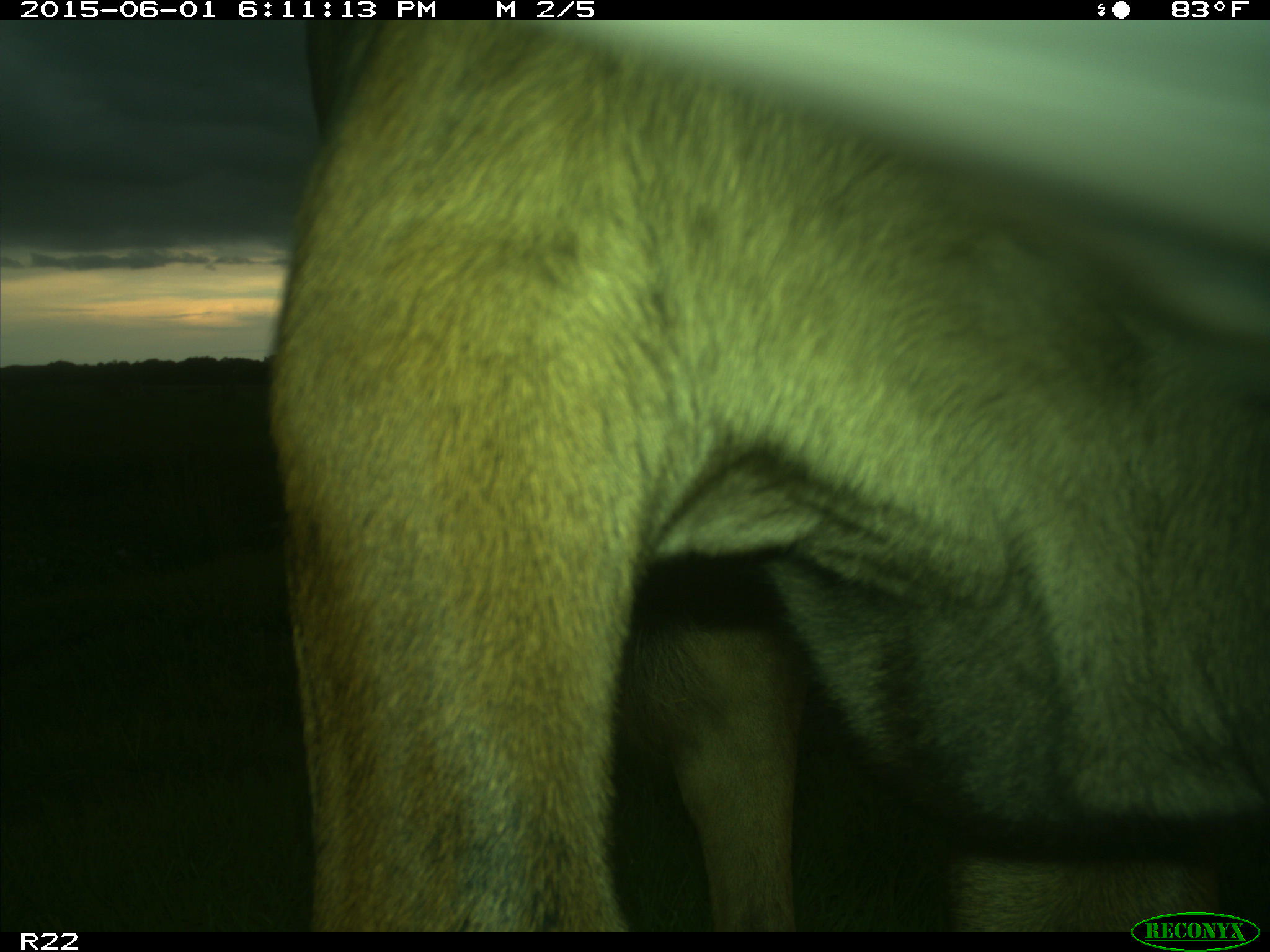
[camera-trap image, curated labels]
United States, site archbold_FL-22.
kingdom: Animalia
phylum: Chordata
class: Mammalia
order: Artiodactyla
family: Bovidae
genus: Bos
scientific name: Bos taurus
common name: domestic cow